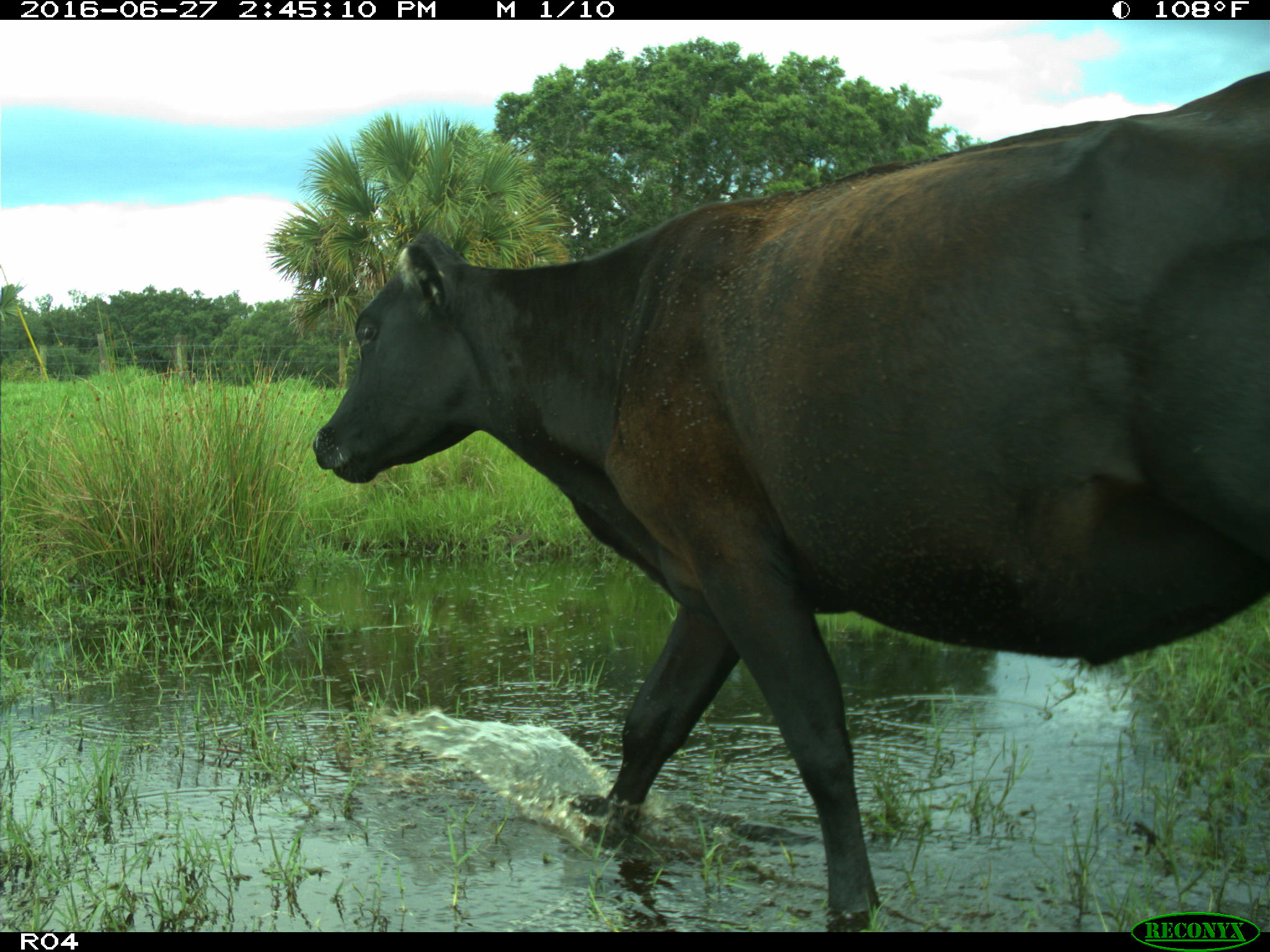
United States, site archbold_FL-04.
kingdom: Animalia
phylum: Chordata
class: Mammalia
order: Artiodactyla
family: Bovidae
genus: Bos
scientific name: Bos taurus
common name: domestic cow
Bos taurus (domestic cow).